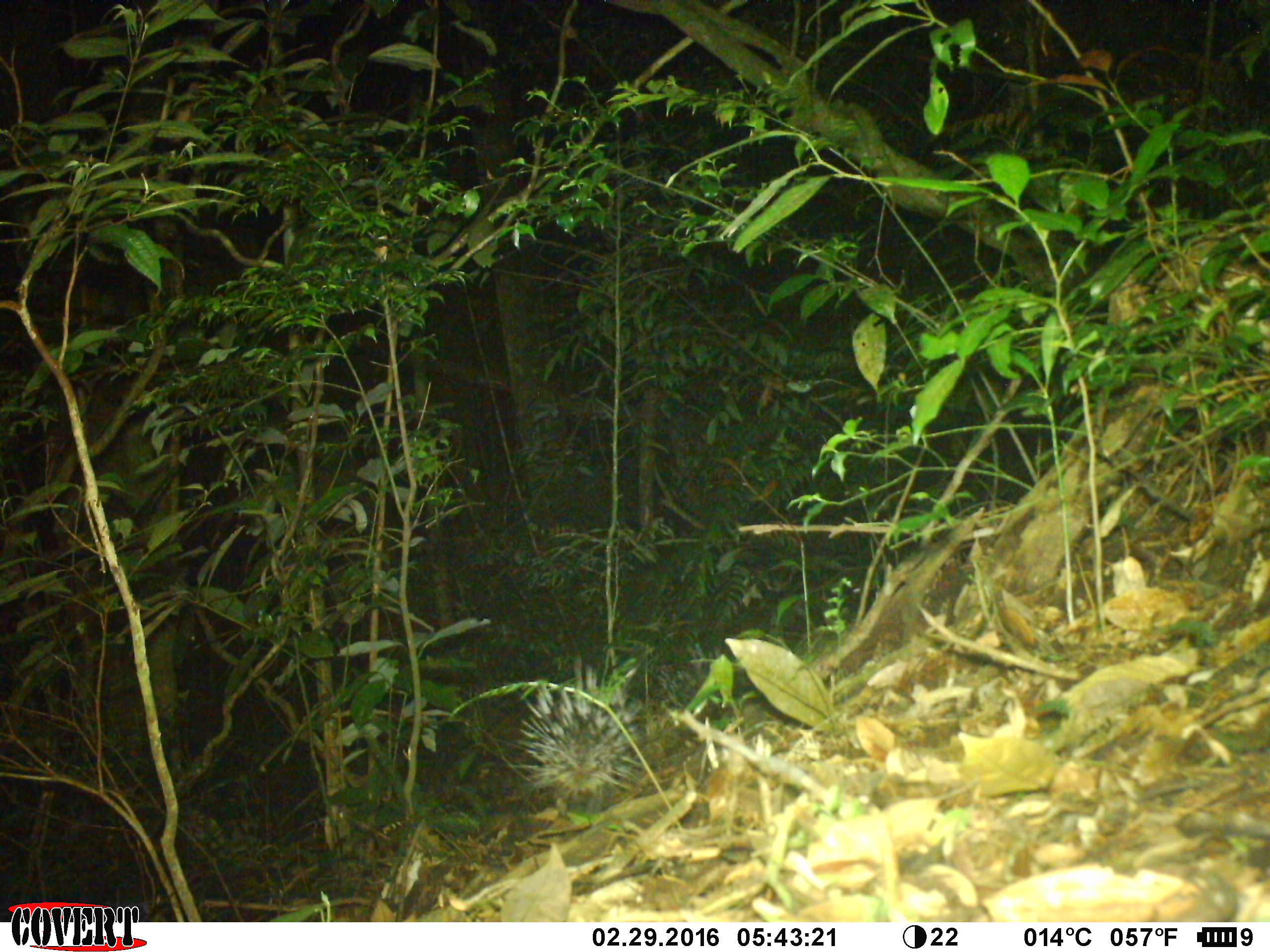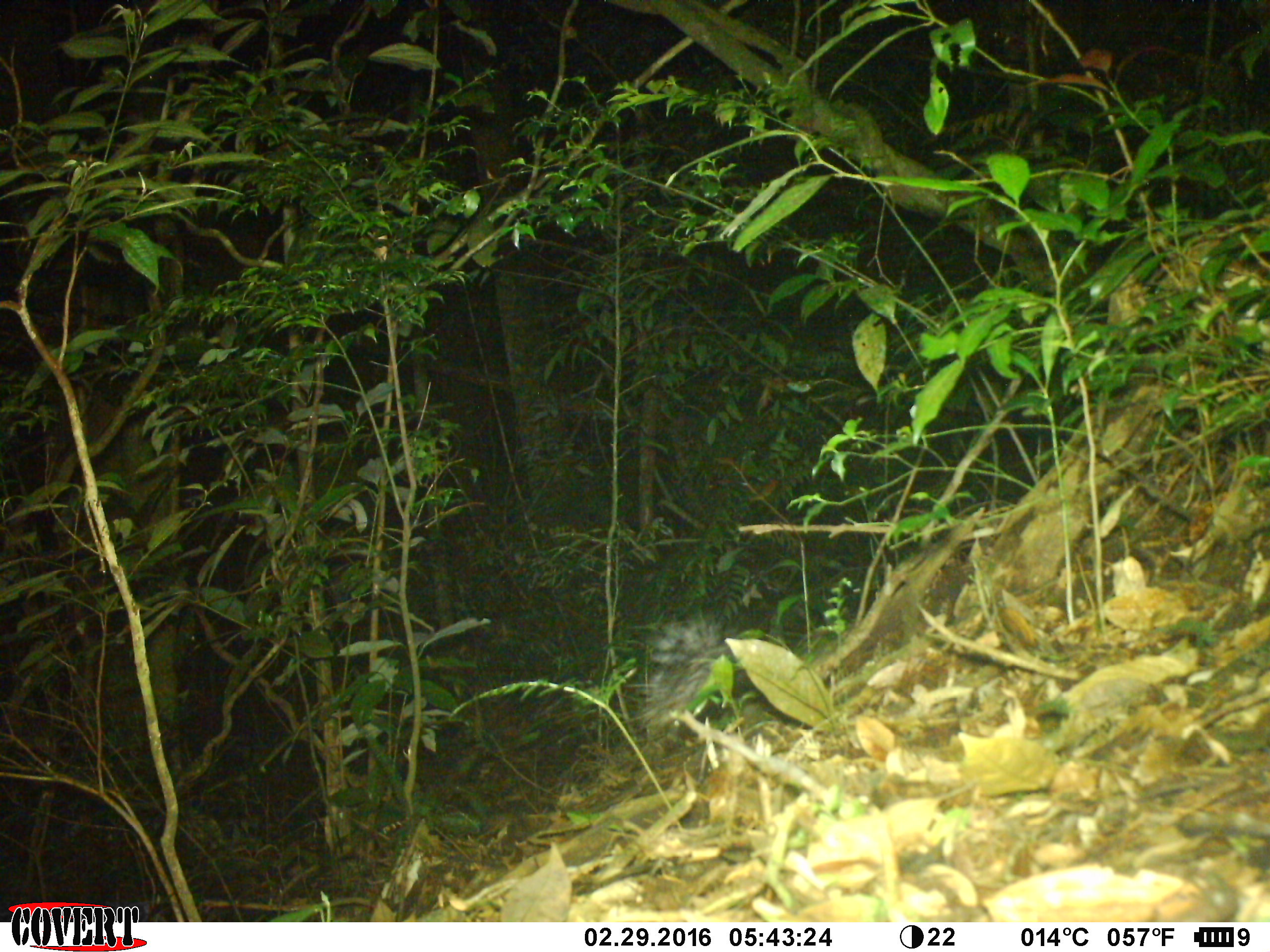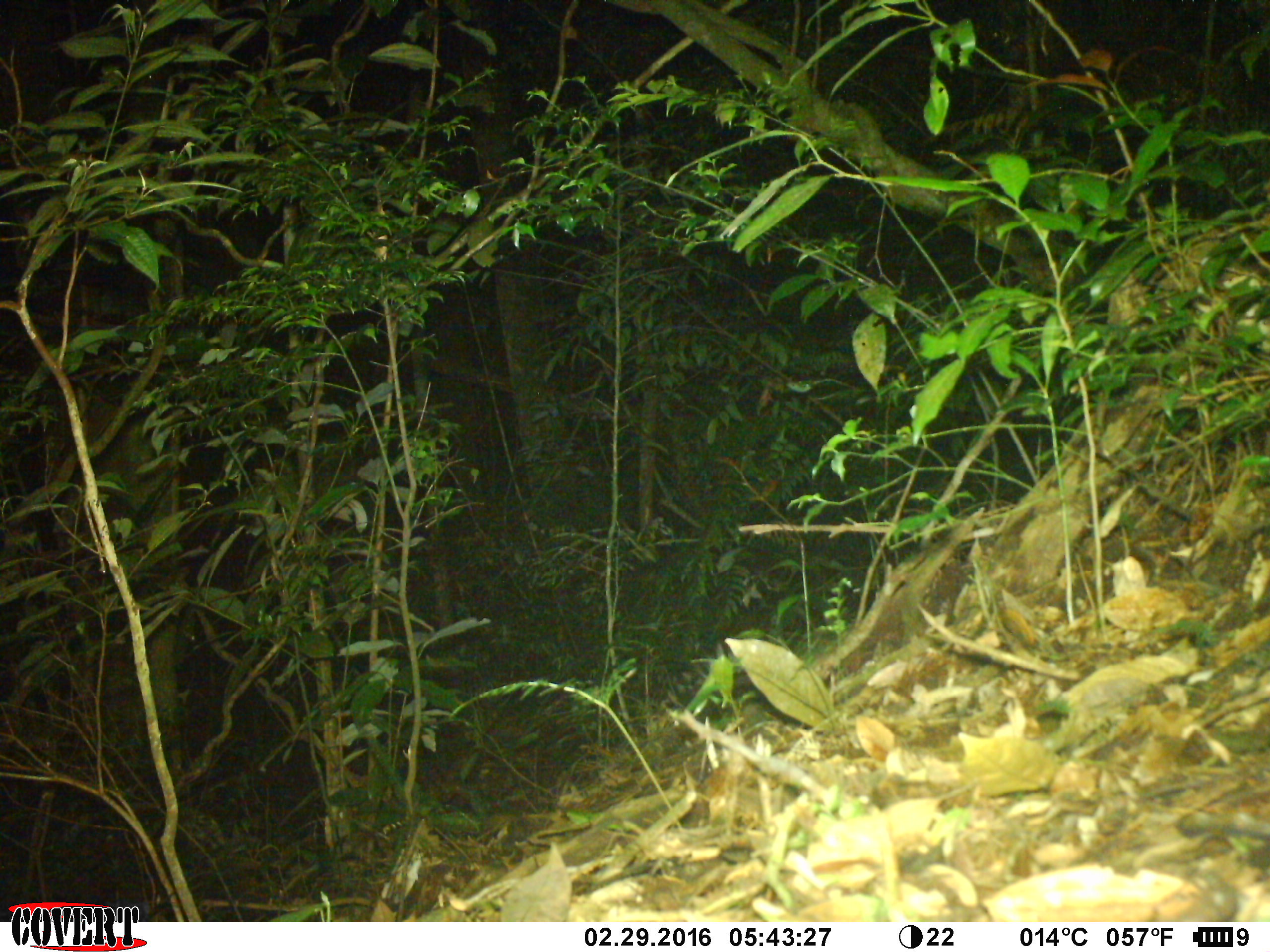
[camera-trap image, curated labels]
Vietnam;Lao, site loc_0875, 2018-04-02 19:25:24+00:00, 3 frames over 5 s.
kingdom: Animalia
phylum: Chordata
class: Mammalia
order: Rodentia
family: Hystricidae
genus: Hystrix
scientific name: Hystrix brachyura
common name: malayan porcupine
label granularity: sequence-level